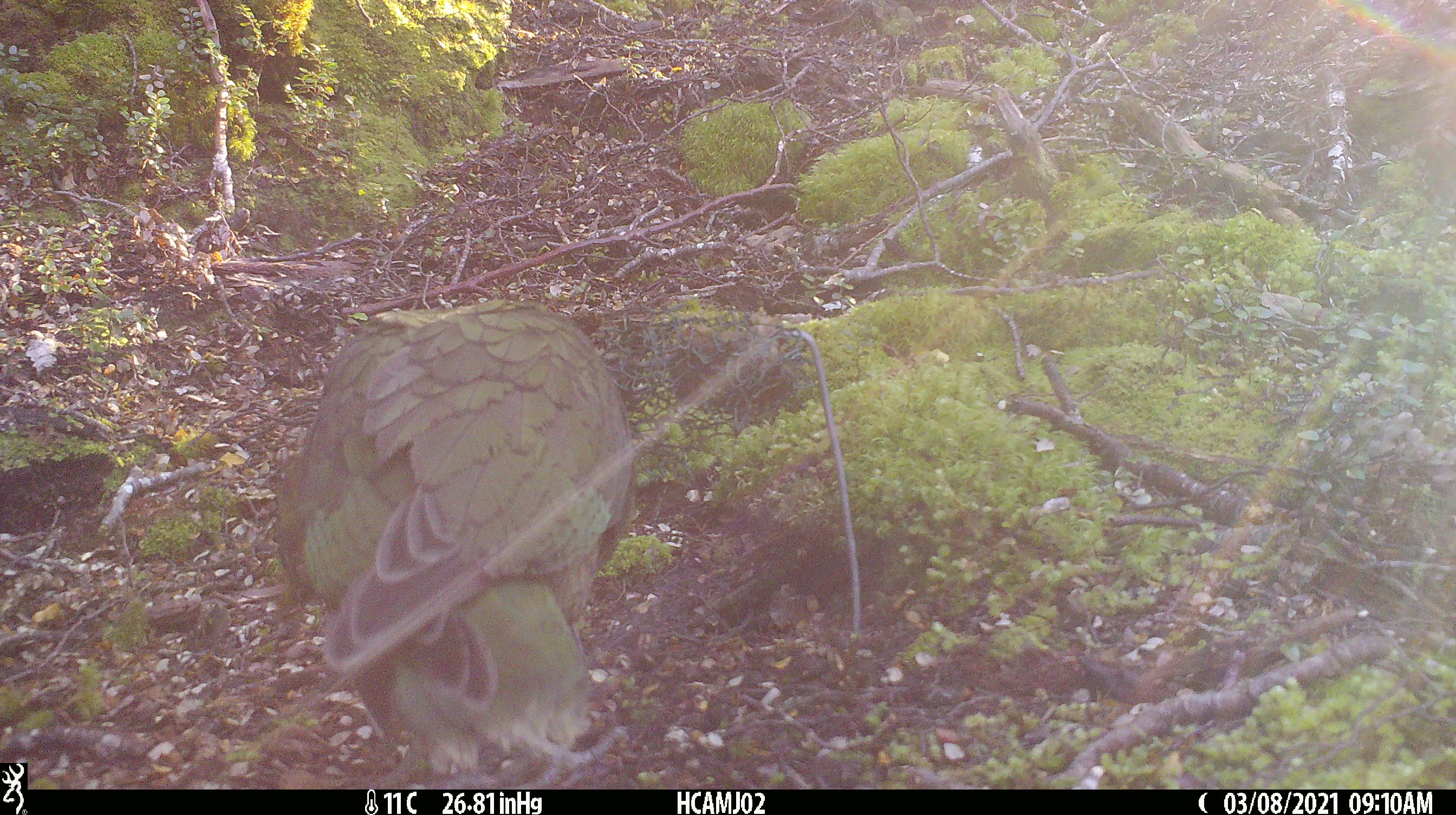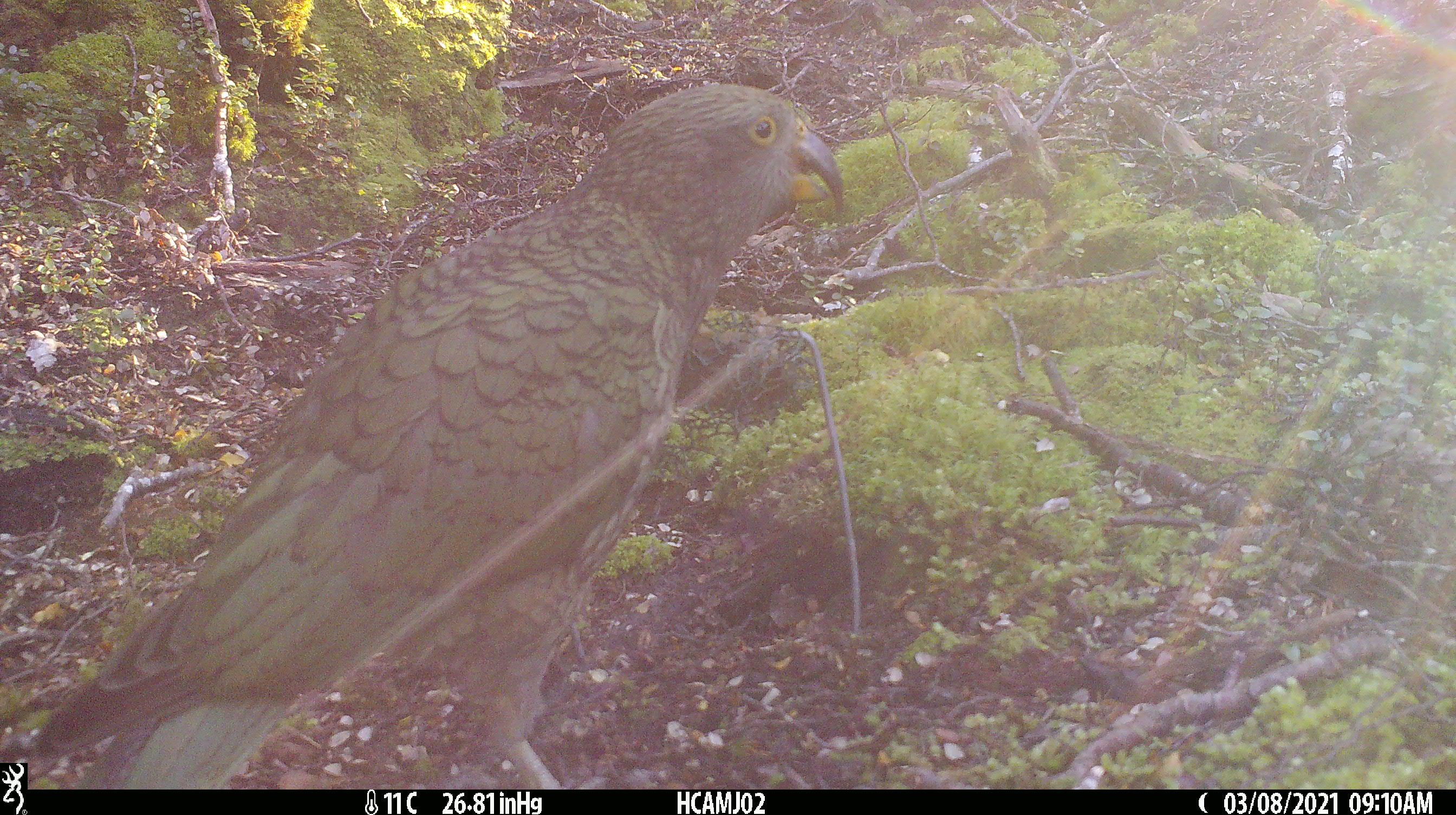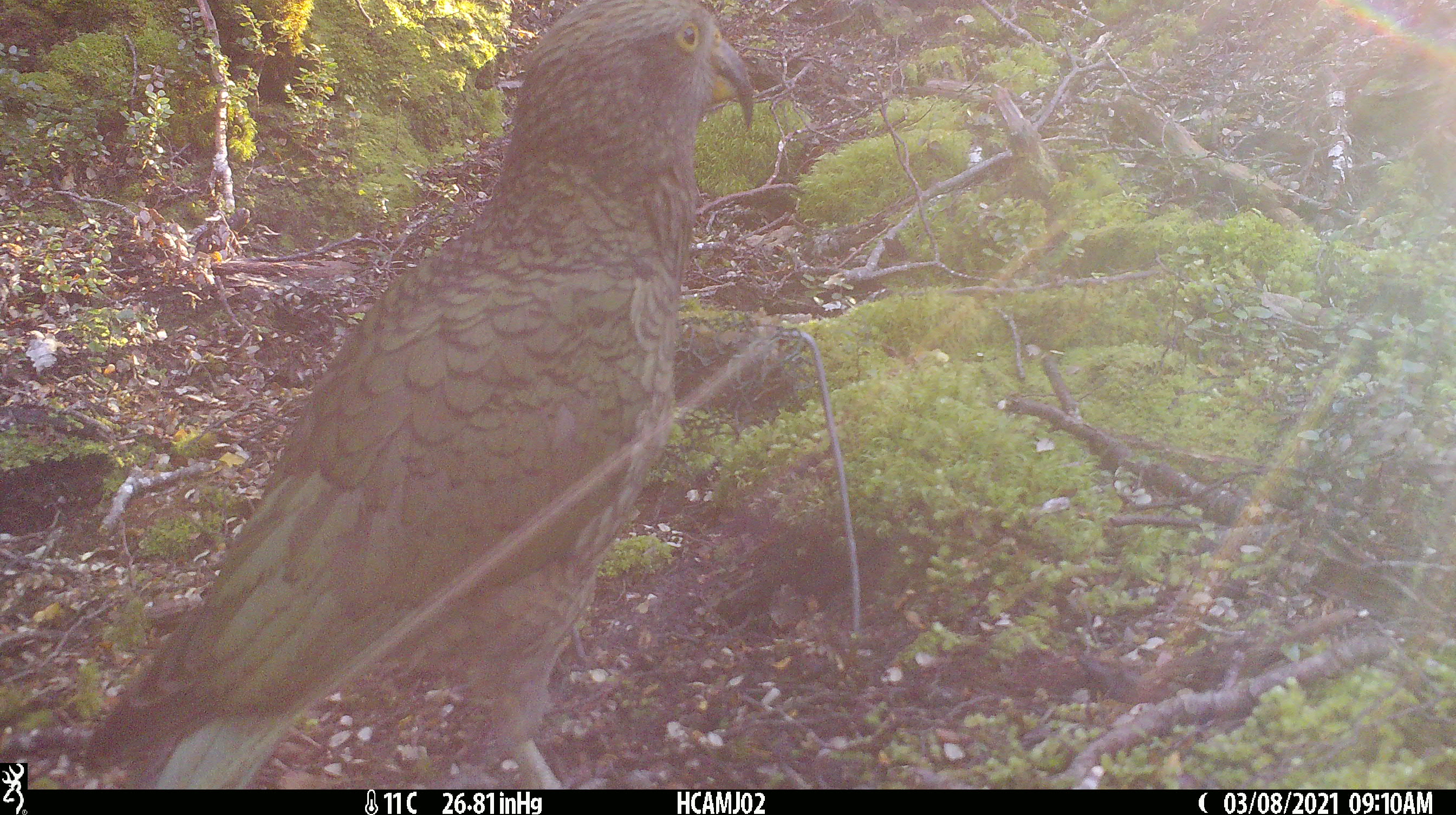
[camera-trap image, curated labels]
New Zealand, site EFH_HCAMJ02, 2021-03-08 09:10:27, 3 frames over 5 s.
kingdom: Animalia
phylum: Chordata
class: Aves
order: Psittaciformes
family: Strigopidae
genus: Nestor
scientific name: Nestor notabilis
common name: kea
Kea (Nestor notabilis).